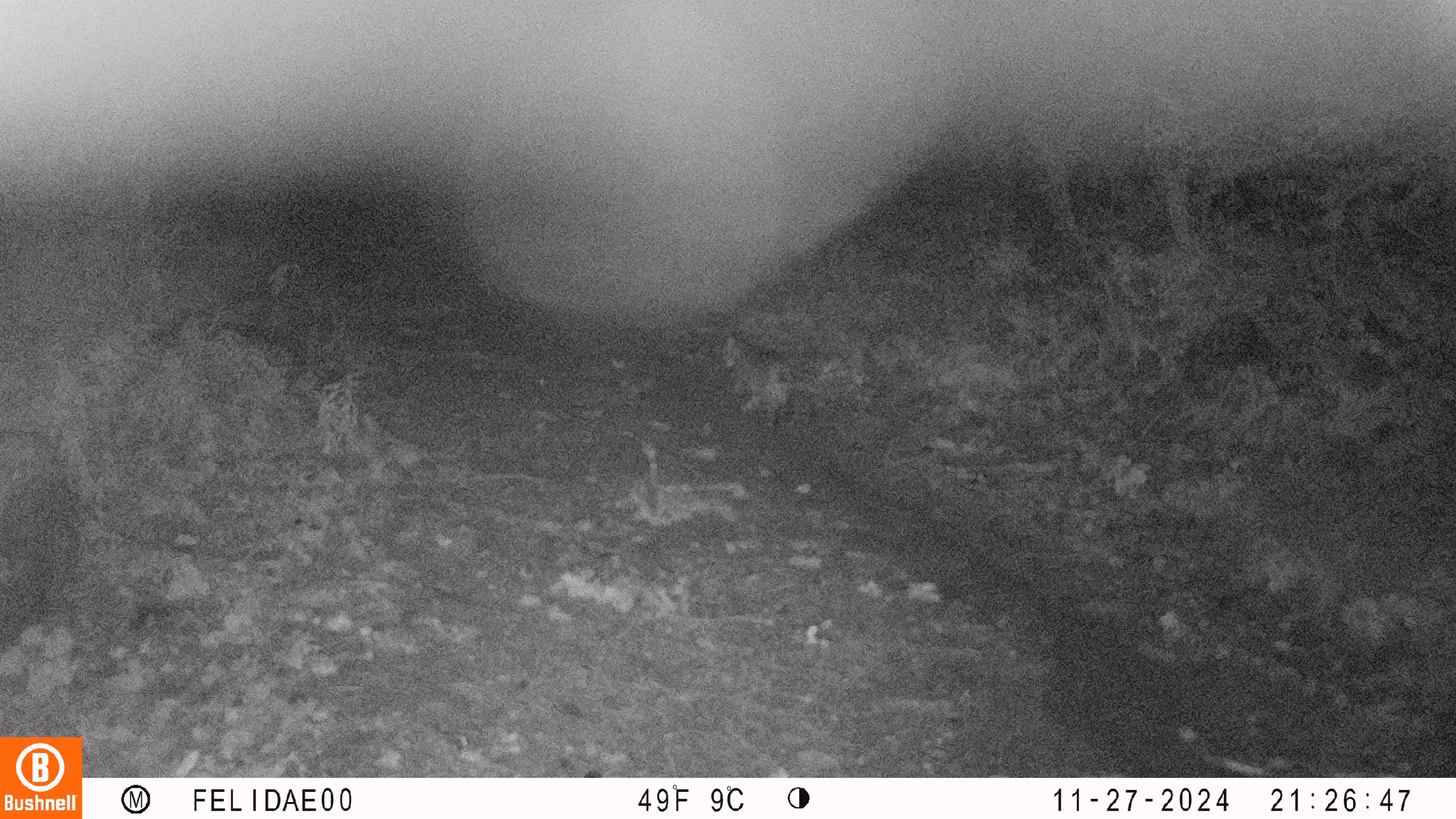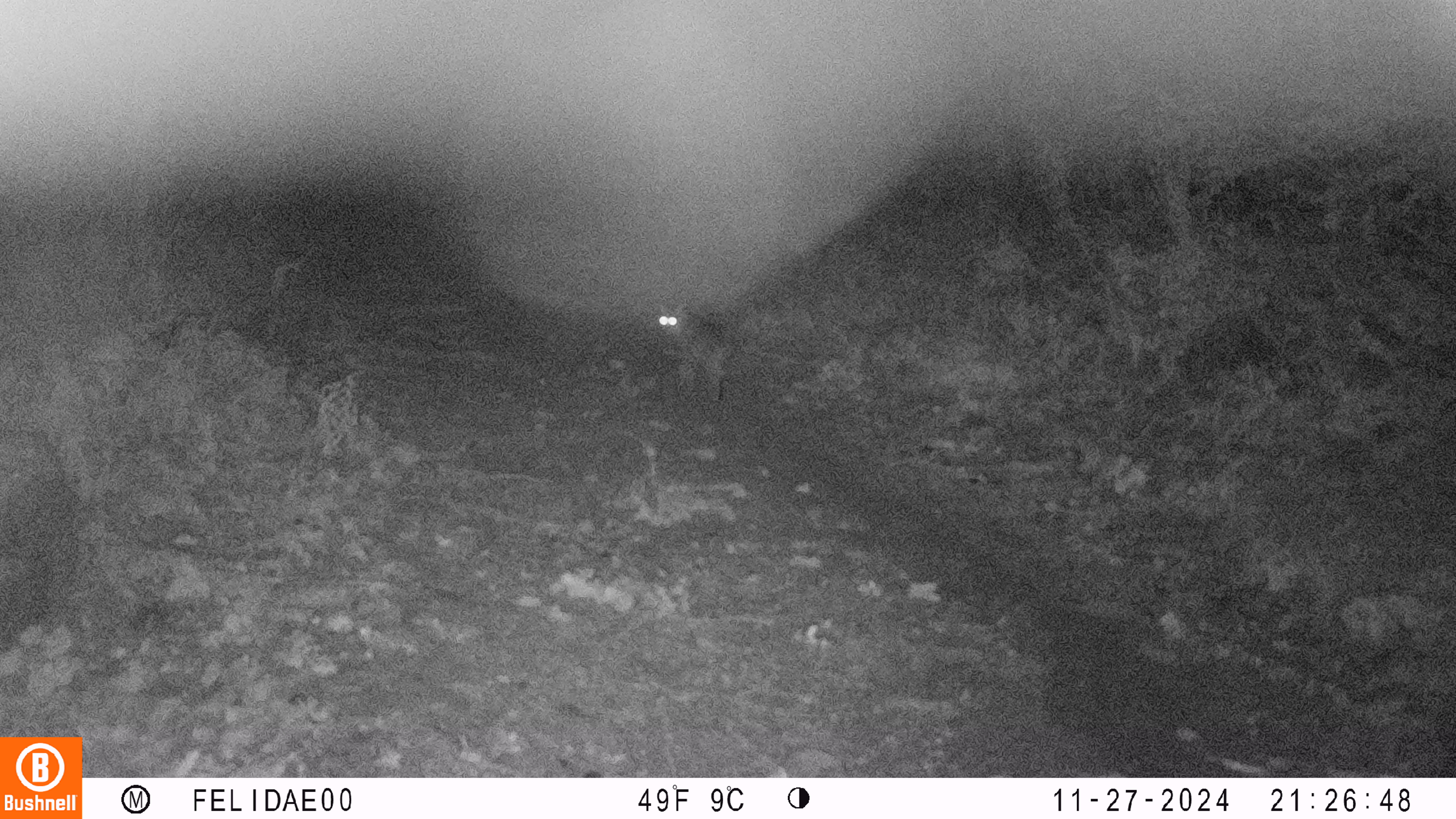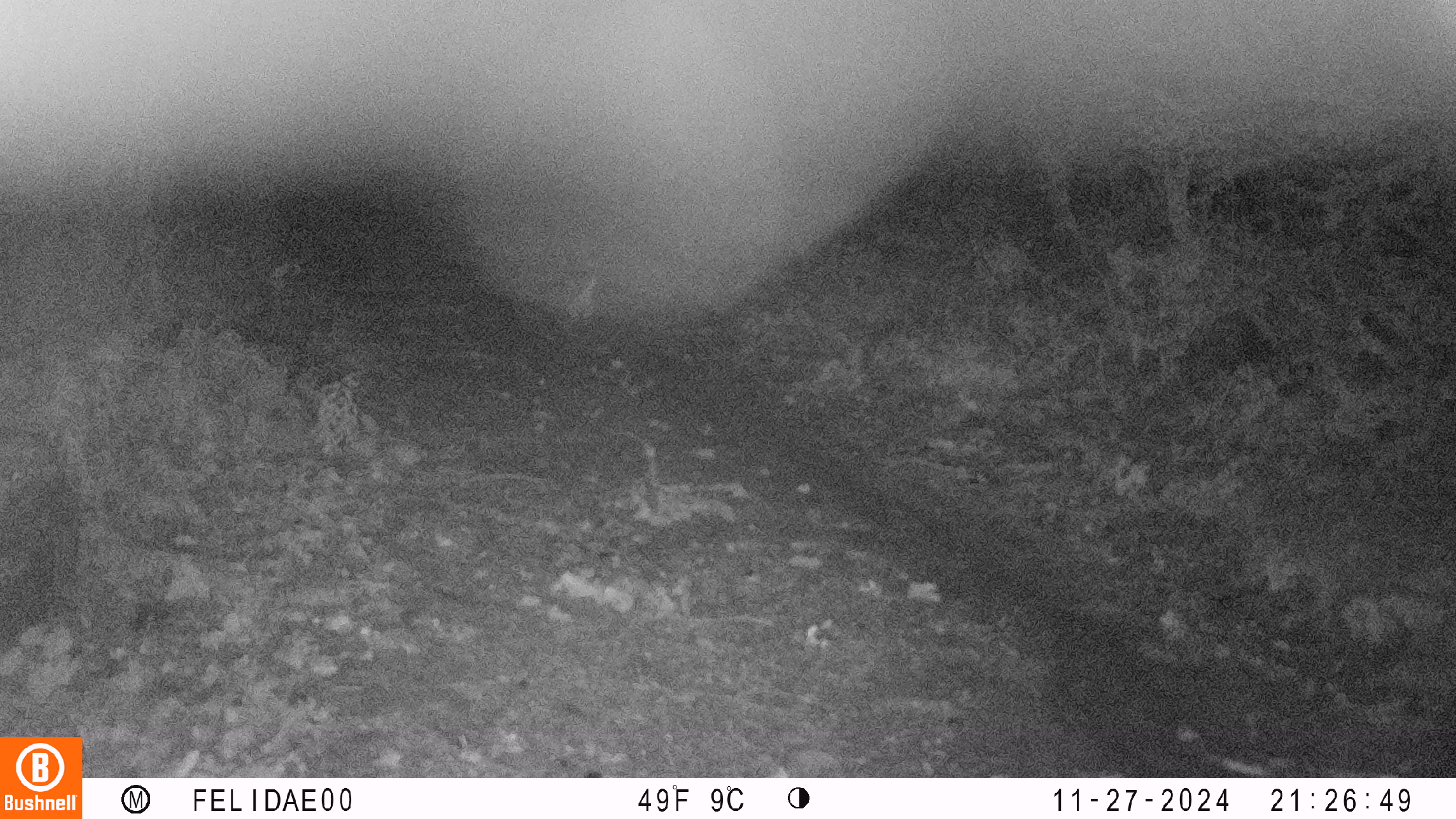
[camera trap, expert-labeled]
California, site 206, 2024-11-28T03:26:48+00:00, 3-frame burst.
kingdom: Animalia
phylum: Chordata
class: Mammalia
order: Carnivora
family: Felidae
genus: Lynx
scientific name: Lynx rufus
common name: bobcat